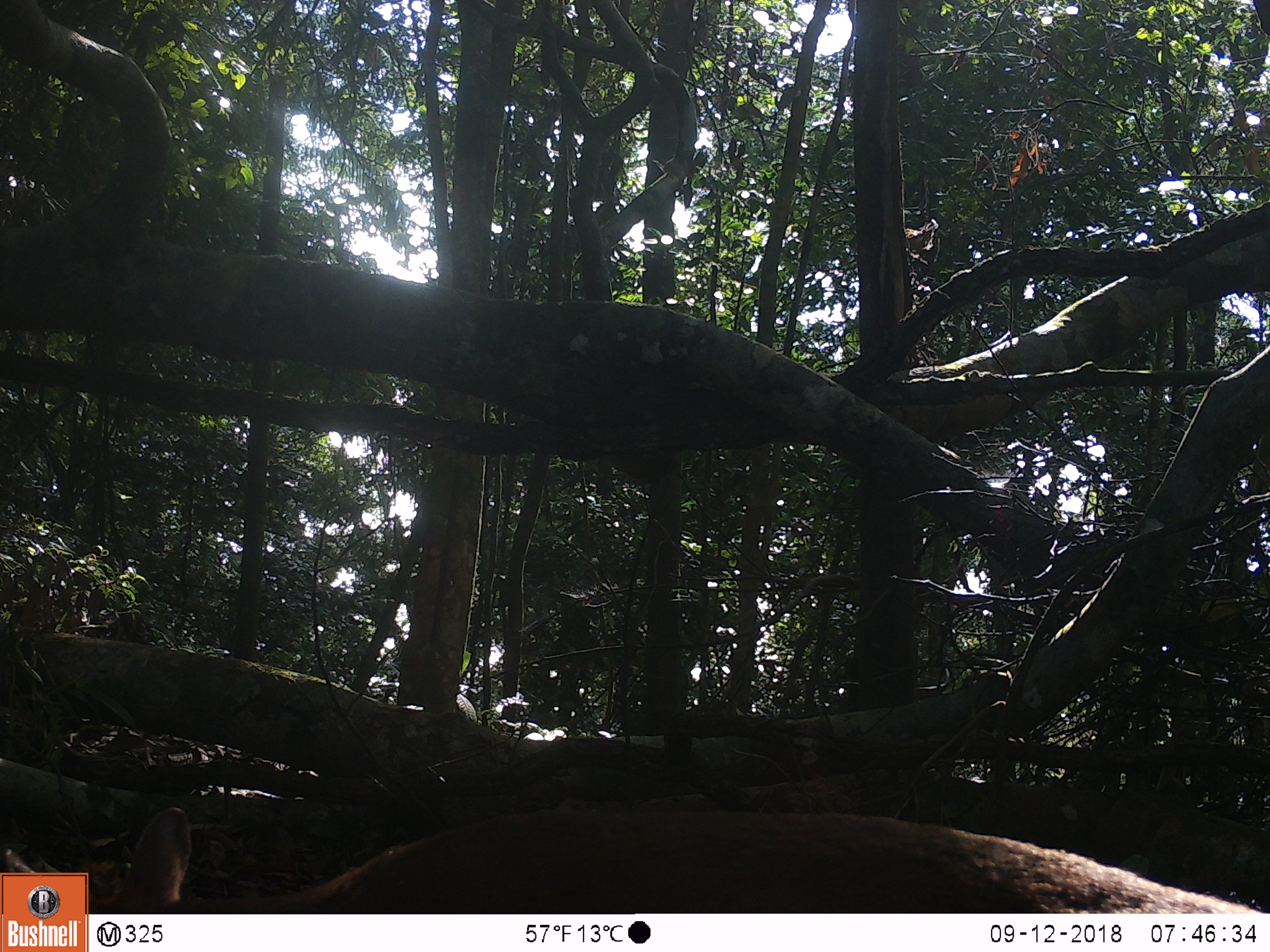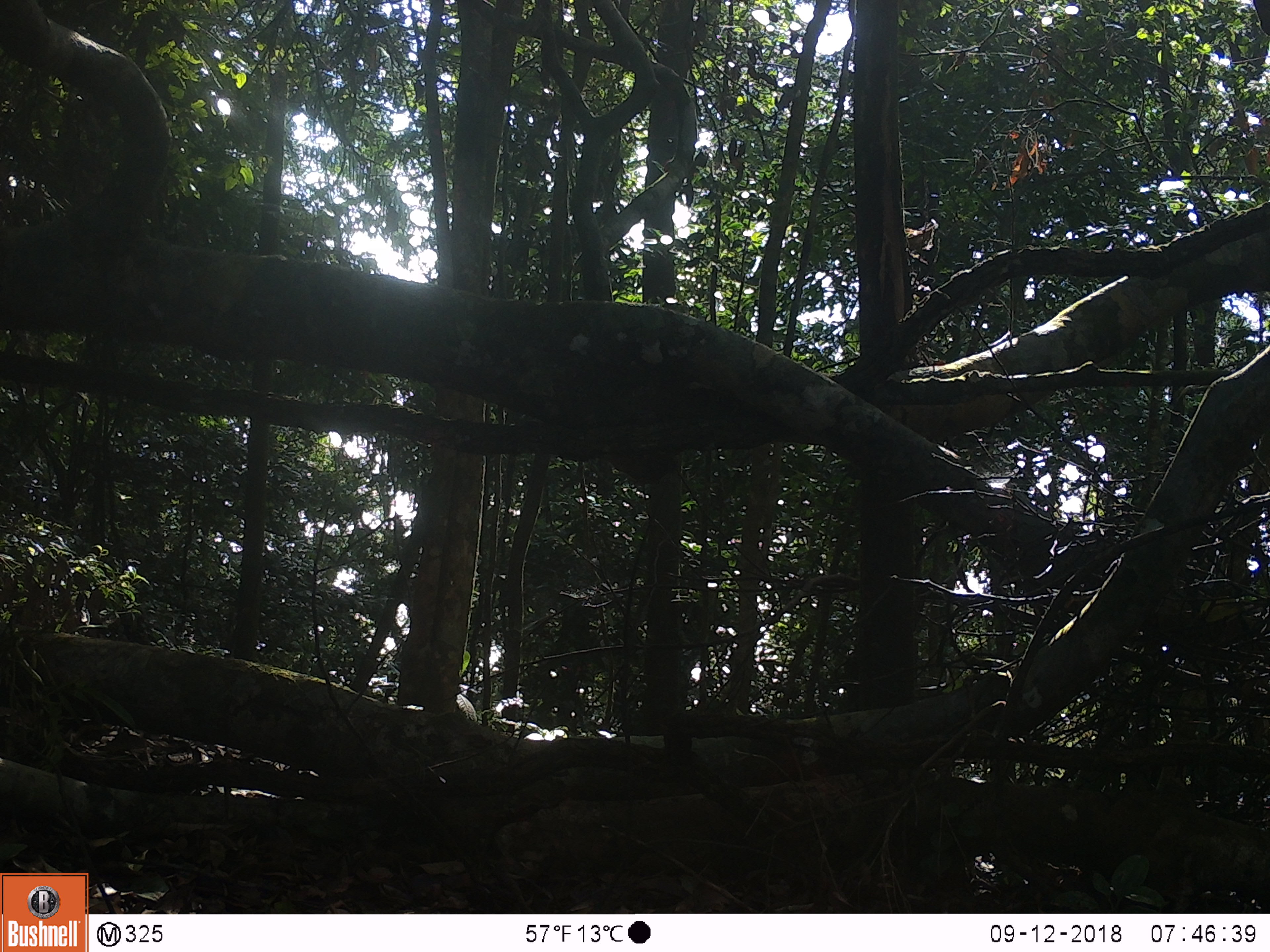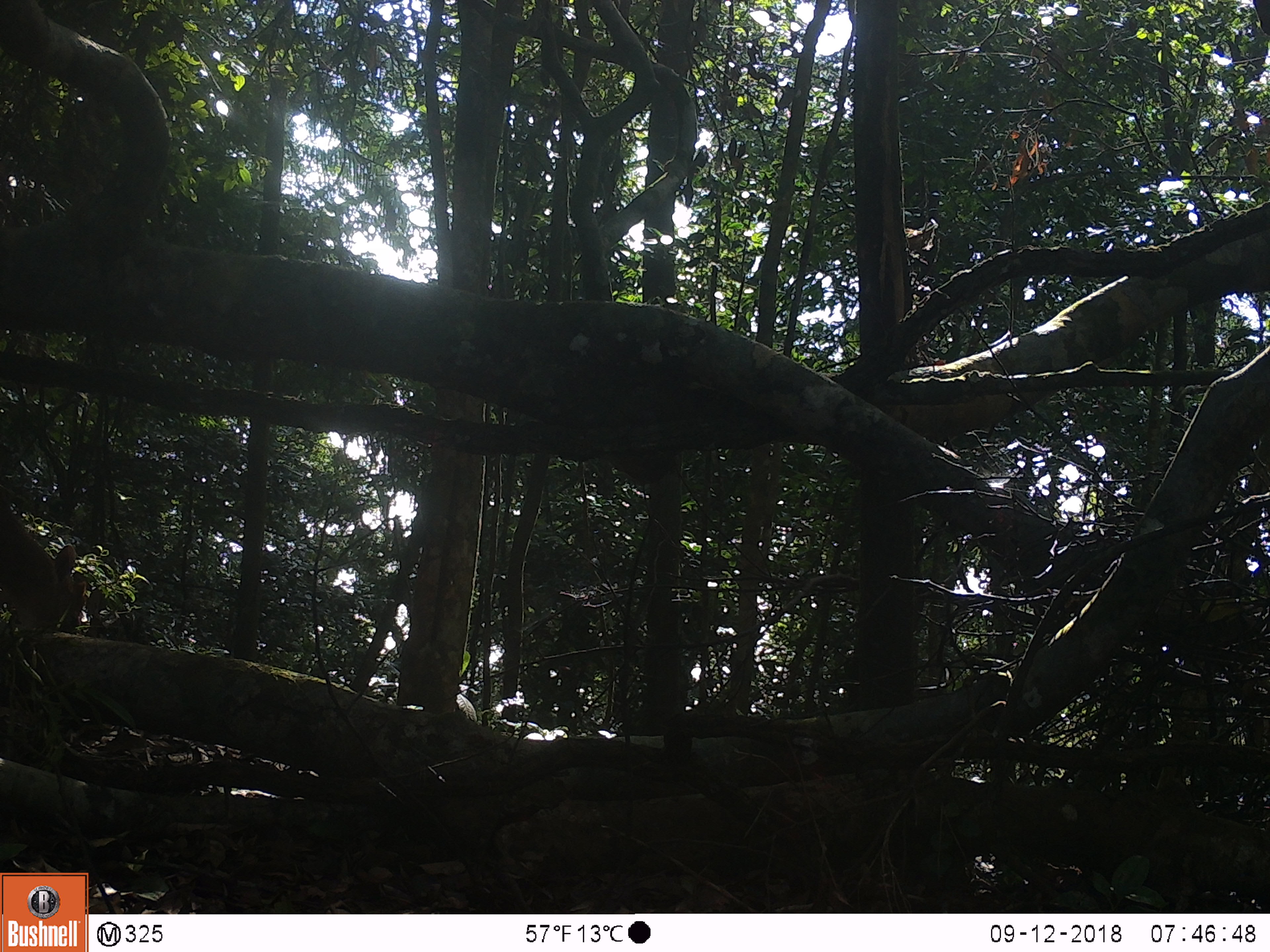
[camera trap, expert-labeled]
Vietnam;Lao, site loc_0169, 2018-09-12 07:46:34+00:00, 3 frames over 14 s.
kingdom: Animalia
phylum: Chordata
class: Mammalia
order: Artiodactyla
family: Cervidae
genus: Muntiacus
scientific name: Muntiacus rooseveltorum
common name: roosevelt's muntjac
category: roosevelts muntjac group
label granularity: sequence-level